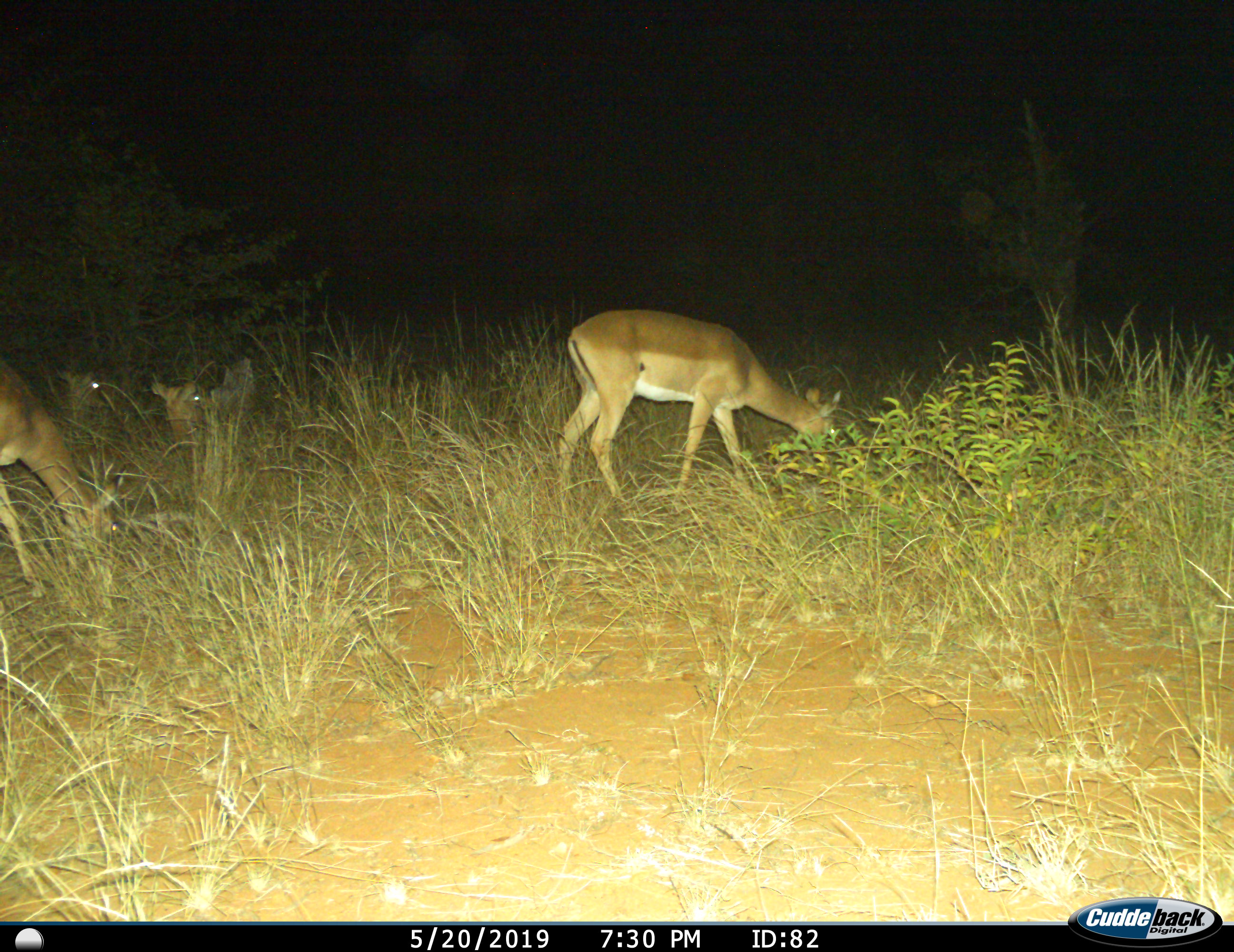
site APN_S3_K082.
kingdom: Animalia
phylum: Chordata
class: Mammalia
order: Artiodactyla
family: Bovidae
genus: Aepyceros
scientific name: Aepyceros melampus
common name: impala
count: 4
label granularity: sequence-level